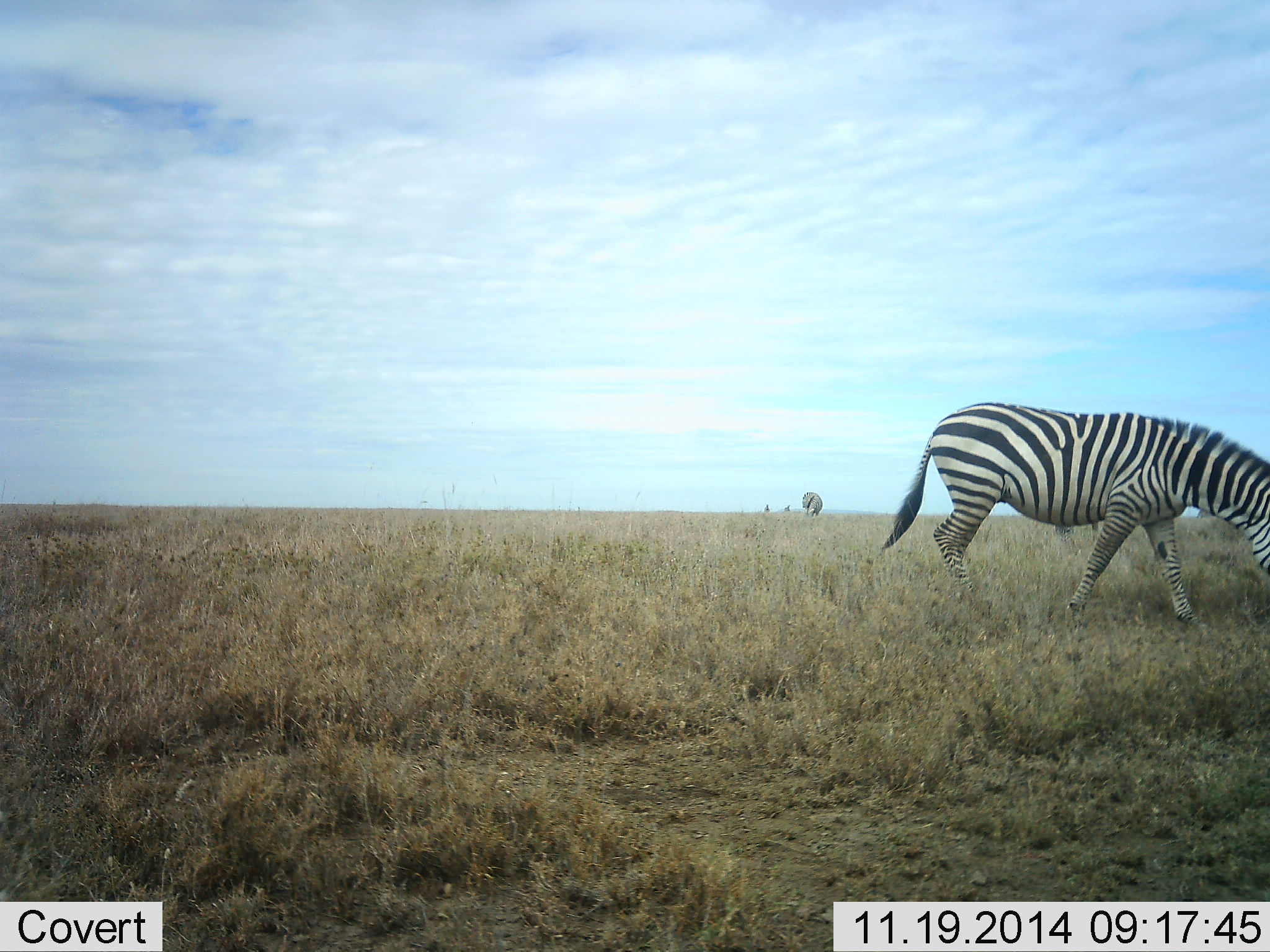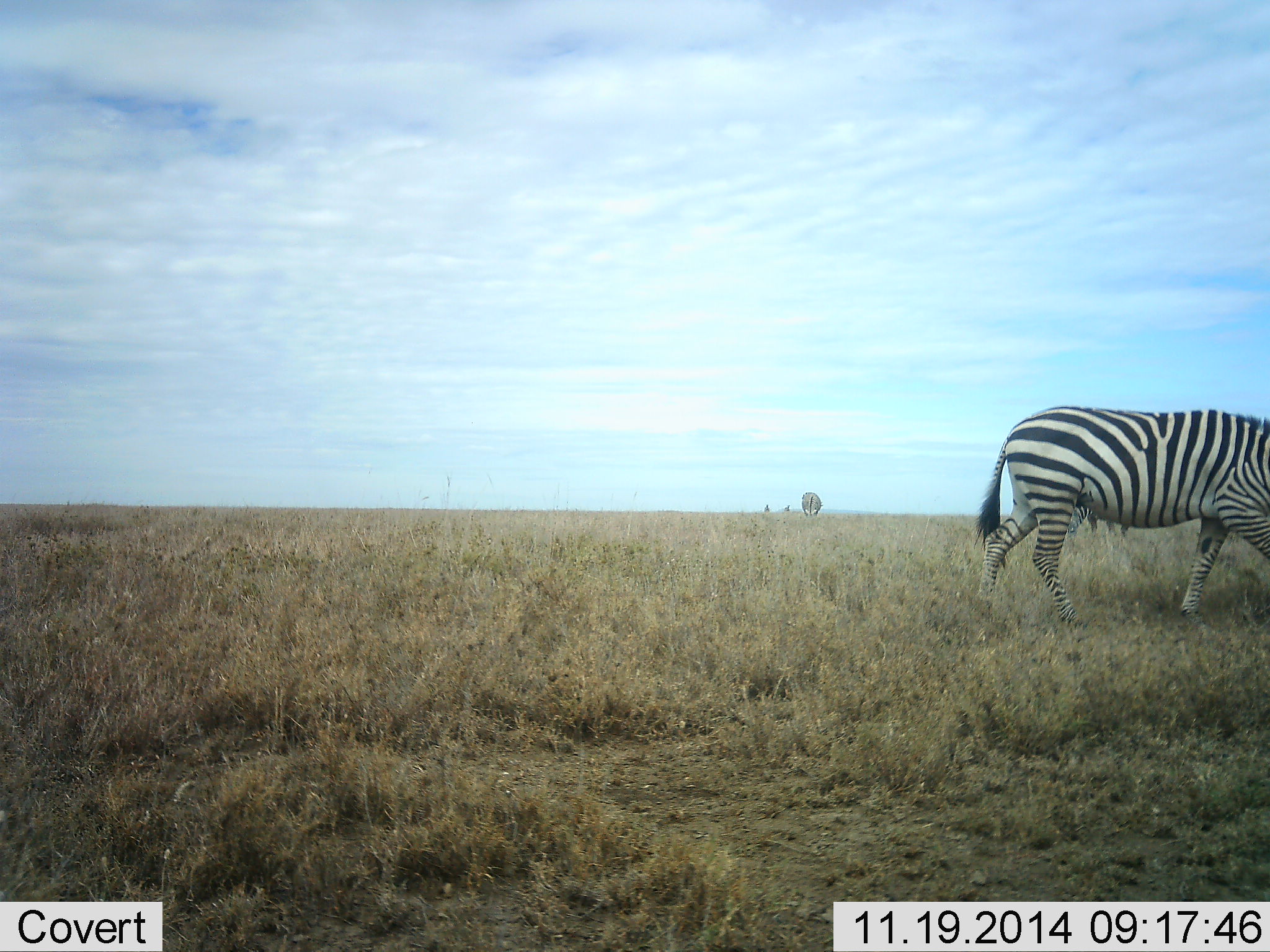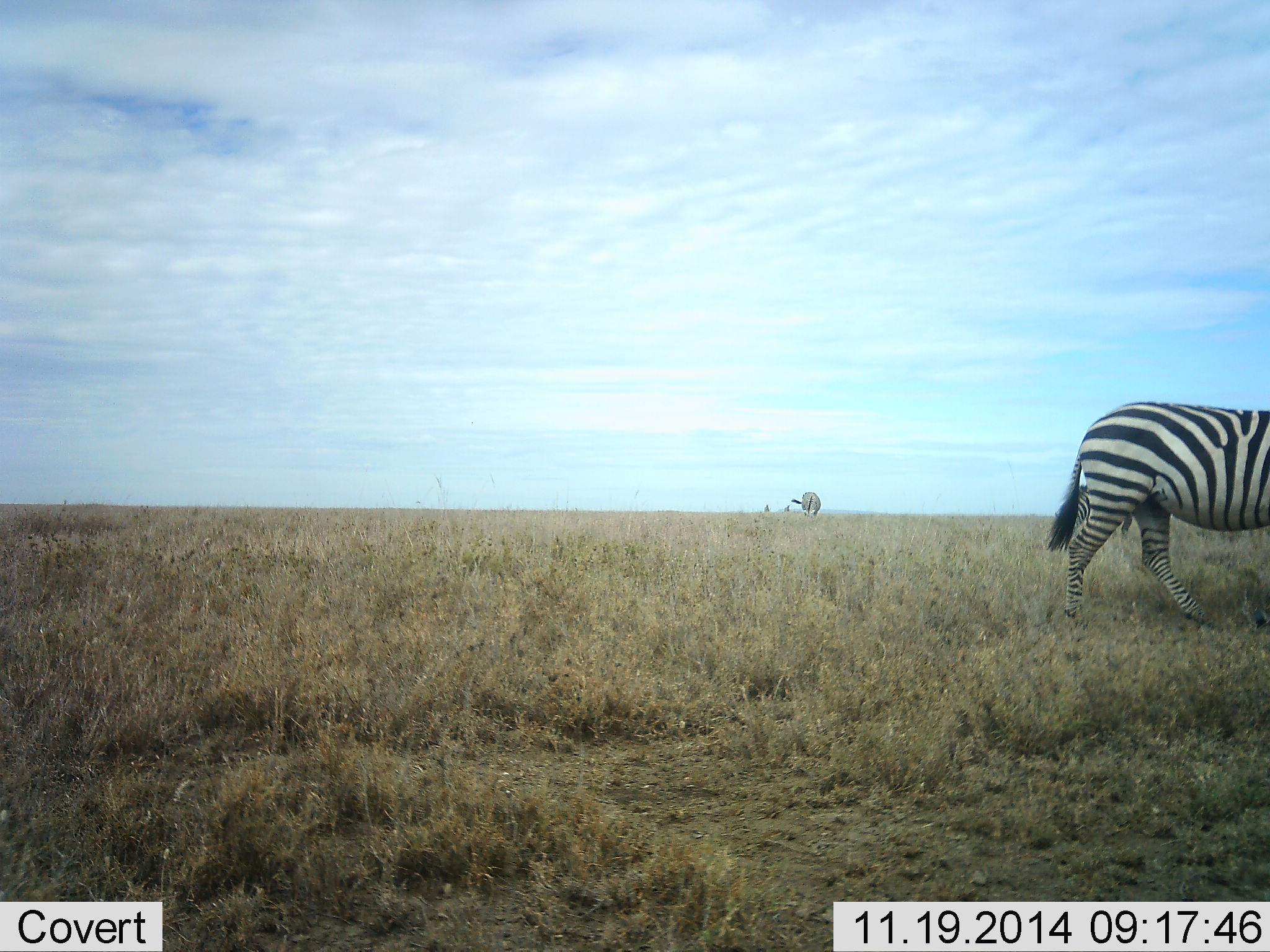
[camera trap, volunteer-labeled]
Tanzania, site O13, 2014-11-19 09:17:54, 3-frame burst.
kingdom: Animalia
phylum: Chordata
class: Mammalia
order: Perissodactyla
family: Equidae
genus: Equus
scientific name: Equus quagga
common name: plains zebra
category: zebra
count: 2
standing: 30%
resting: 0%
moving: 70%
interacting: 0%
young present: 0%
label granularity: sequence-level